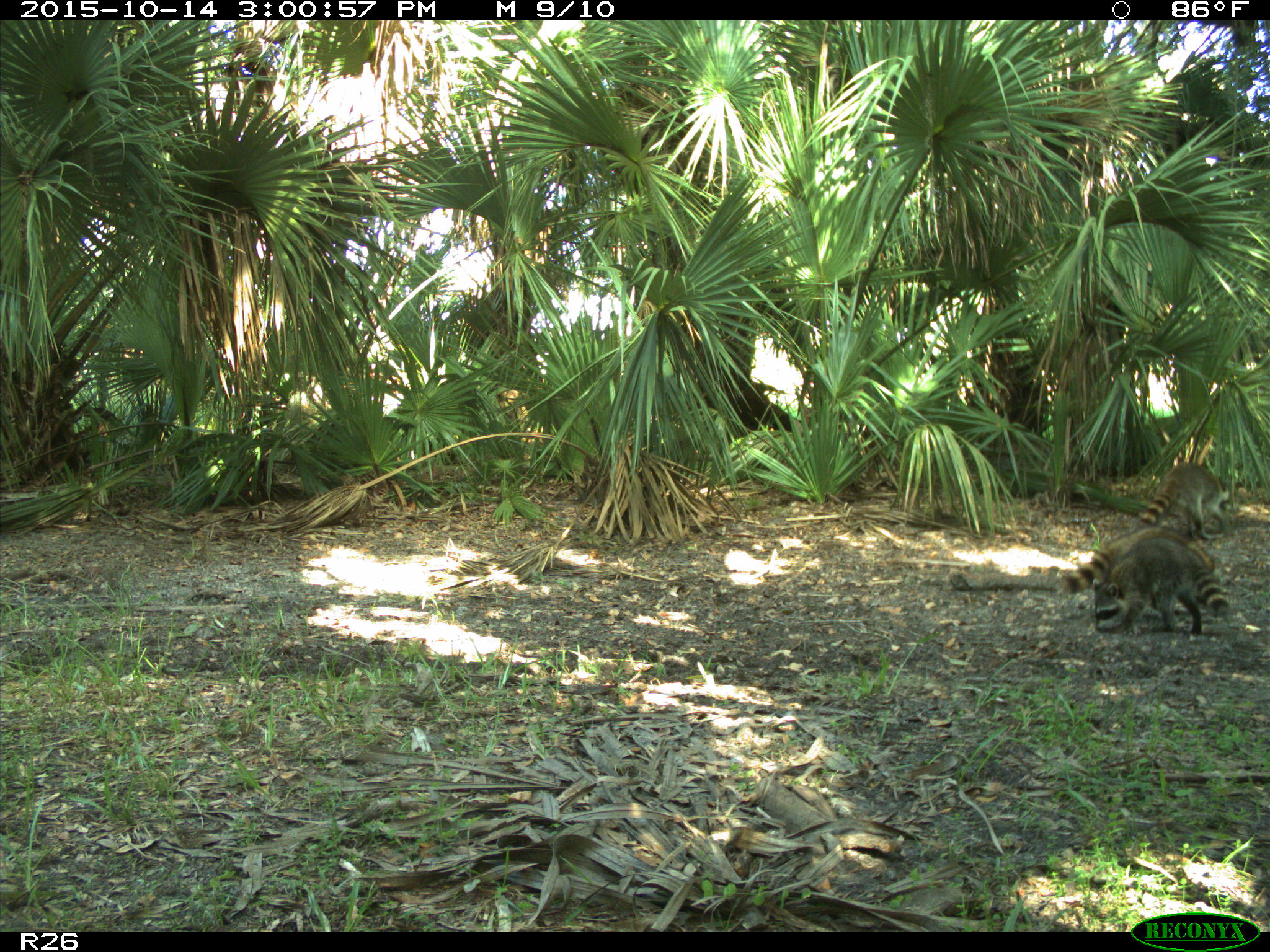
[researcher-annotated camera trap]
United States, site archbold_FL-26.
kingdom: Animalia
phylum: Chordata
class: Mammalia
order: Carnivora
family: Procyonidae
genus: Procyon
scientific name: Procyon lotor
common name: common raccoon